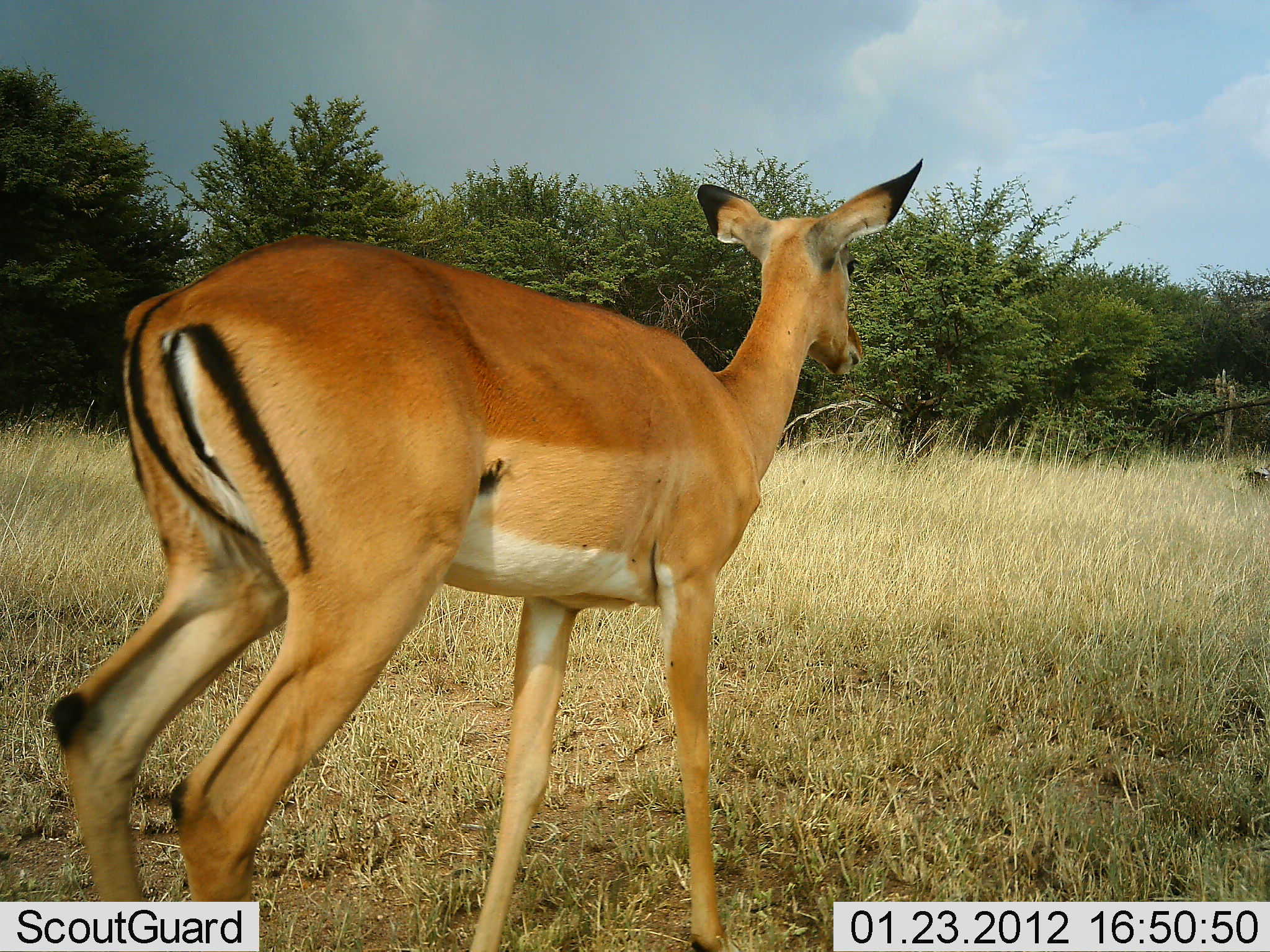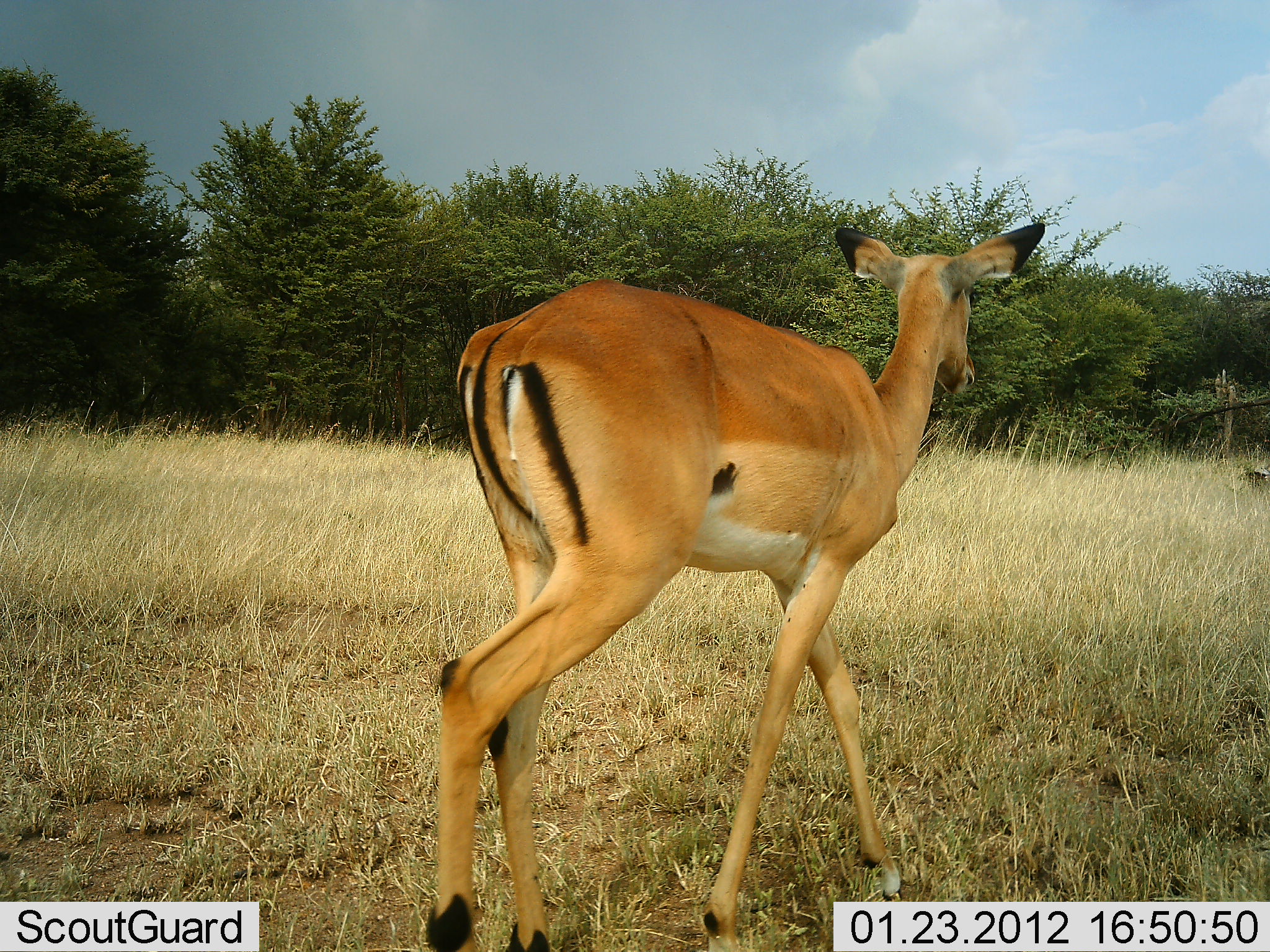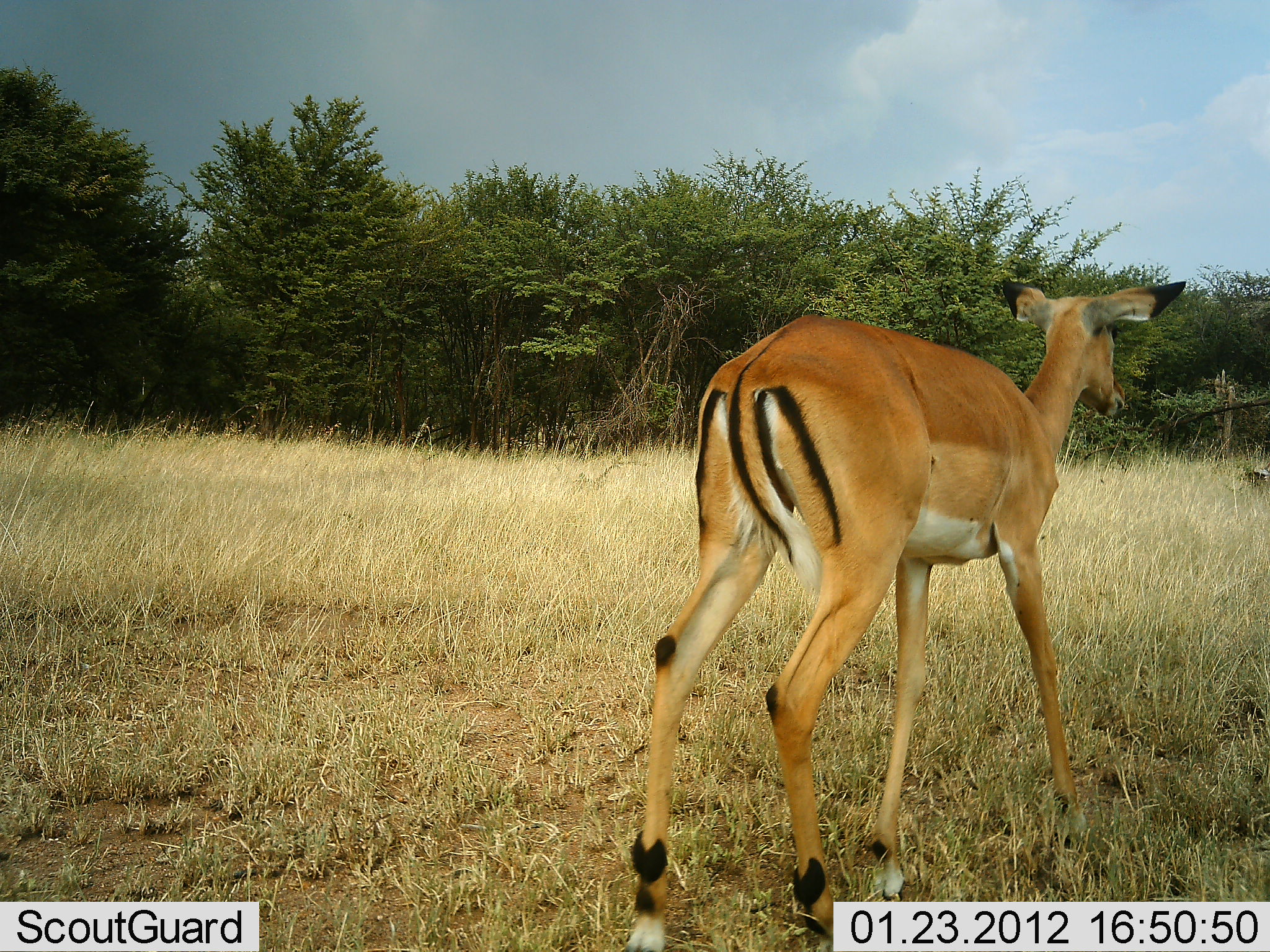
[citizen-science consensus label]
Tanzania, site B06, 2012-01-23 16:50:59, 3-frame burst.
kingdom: Animalia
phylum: Chordata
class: Mammalia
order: Artiodactyla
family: Bovidae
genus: Aepyceros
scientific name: Aepyceros melampus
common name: impala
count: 1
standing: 17%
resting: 0%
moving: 87%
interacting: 0%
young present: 9%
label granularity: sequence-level